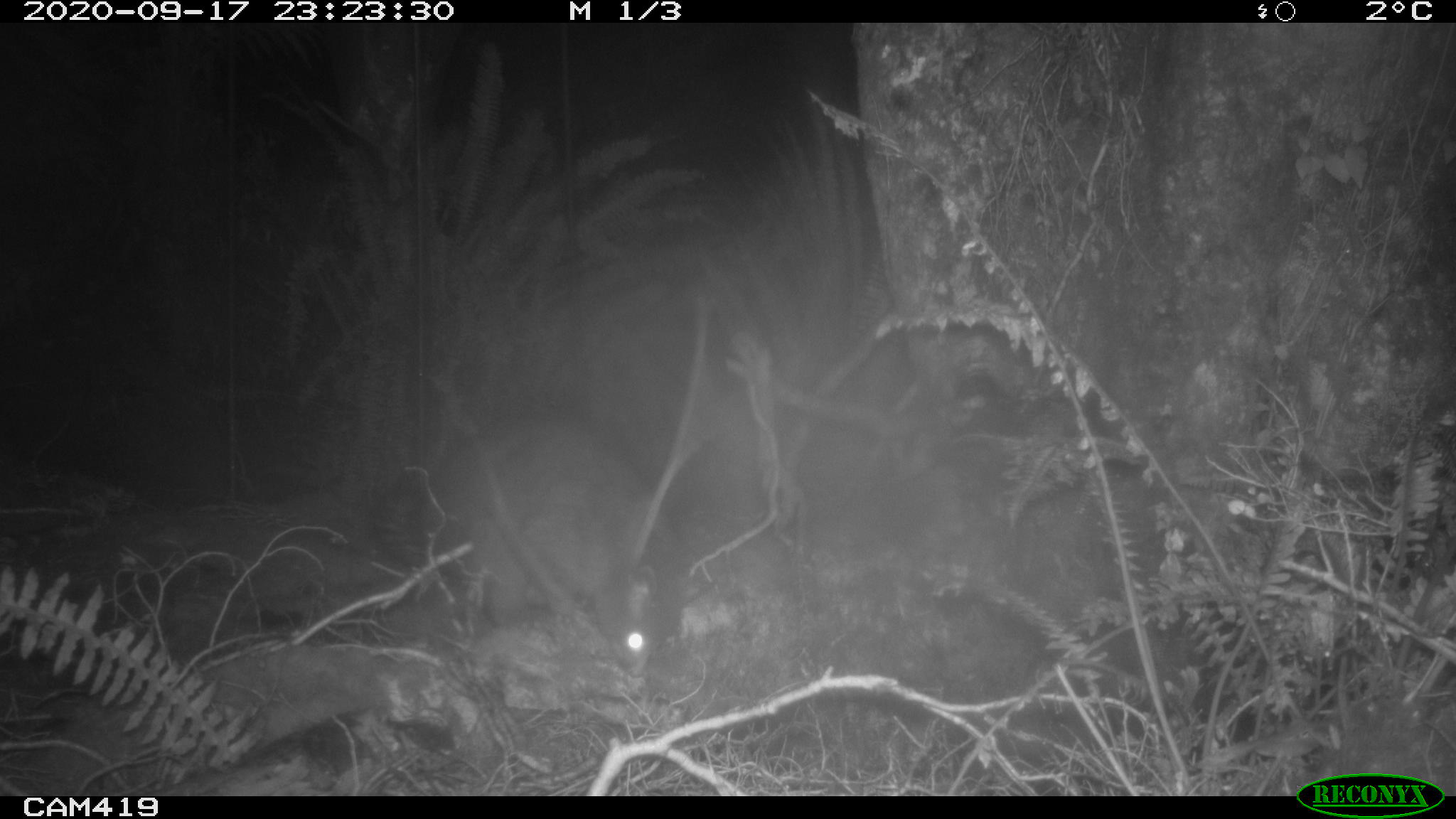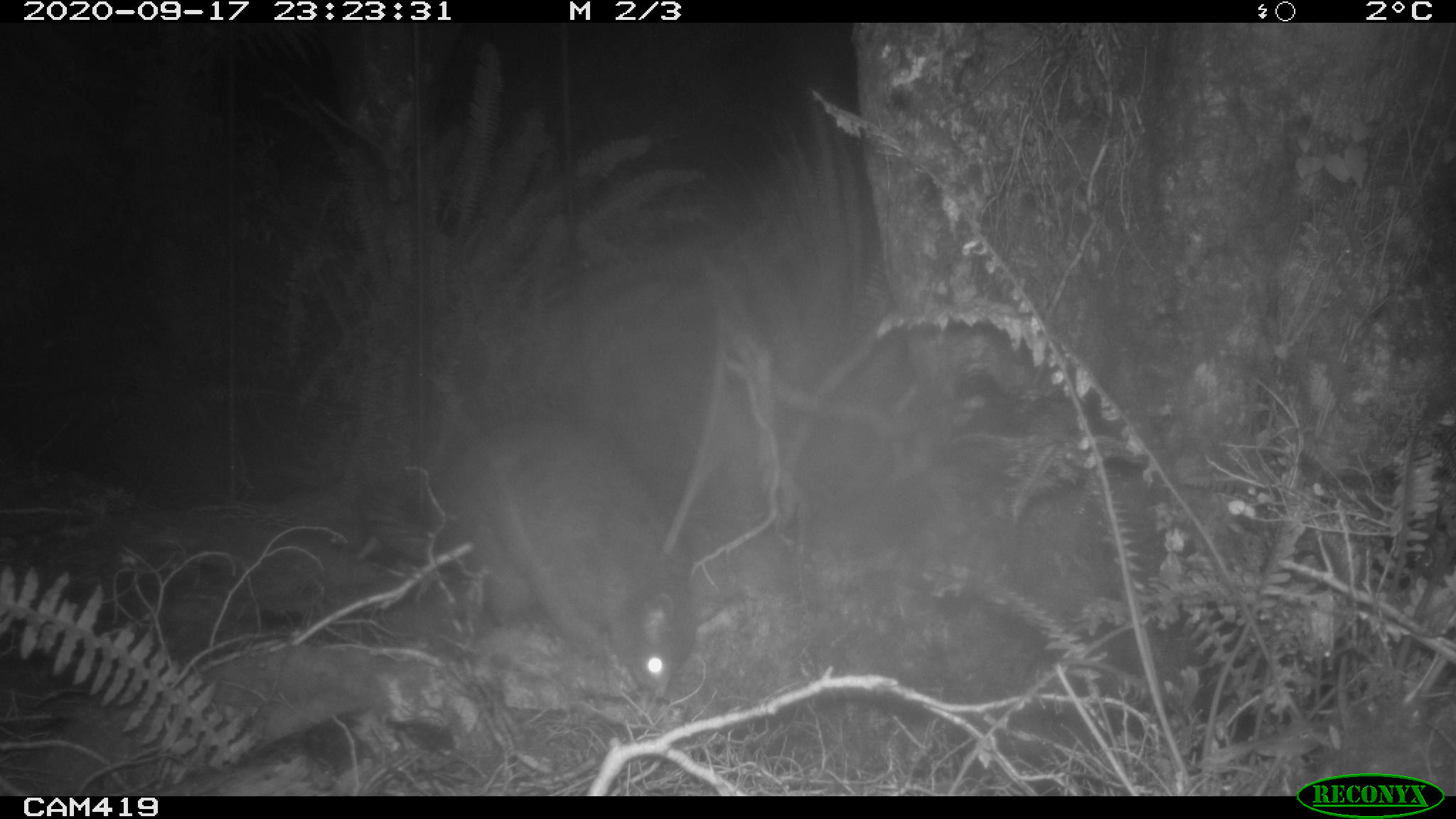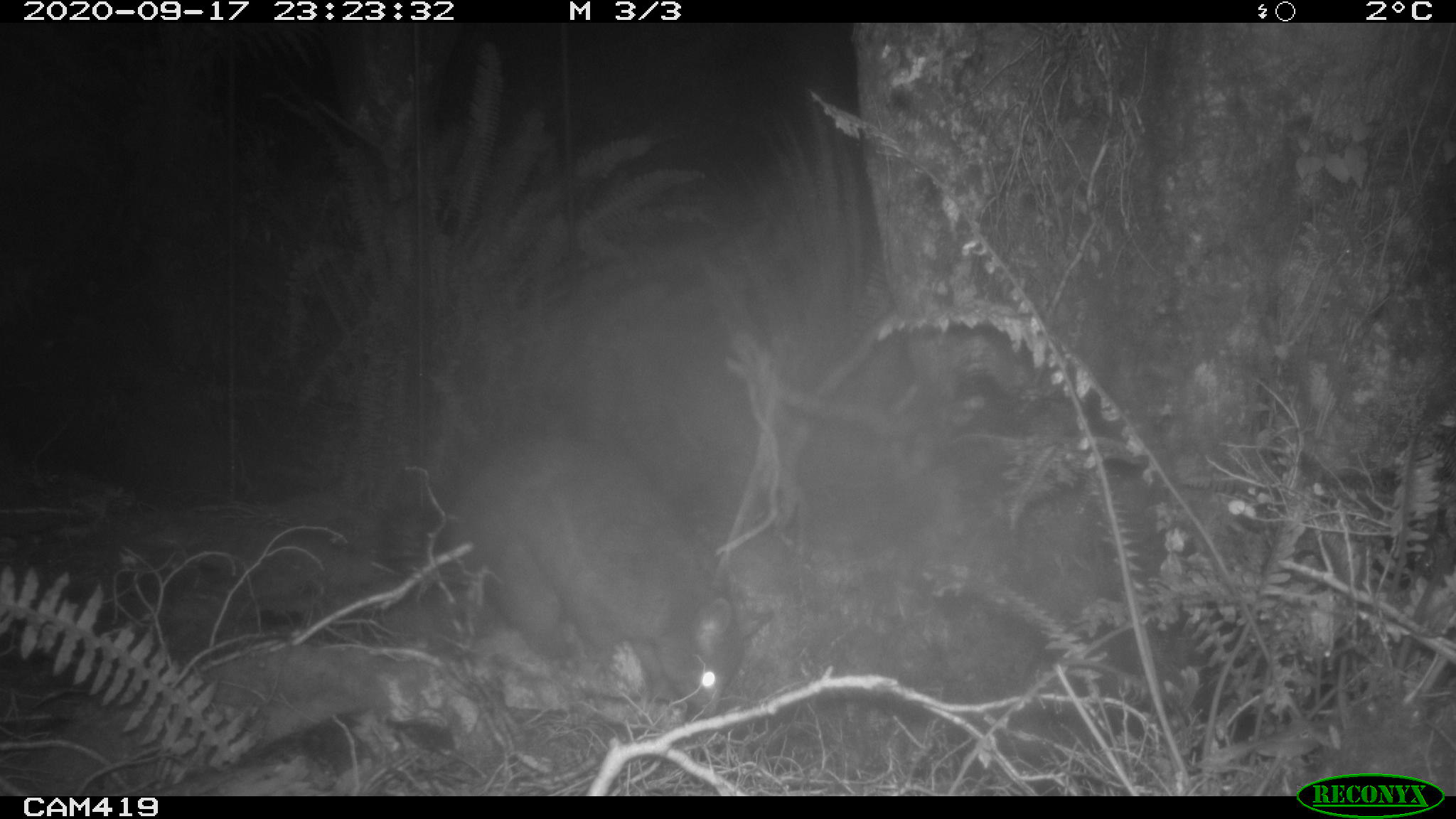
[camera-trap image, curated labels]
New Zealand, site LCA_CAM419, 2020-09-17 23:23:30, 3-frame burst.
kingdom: Animalia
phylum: Chordata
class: Mammalia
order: Diprotodontia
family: Phalangeridae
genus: Trichosurus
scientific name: Trichosurus vulpecula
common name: common brushtail possum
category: possum